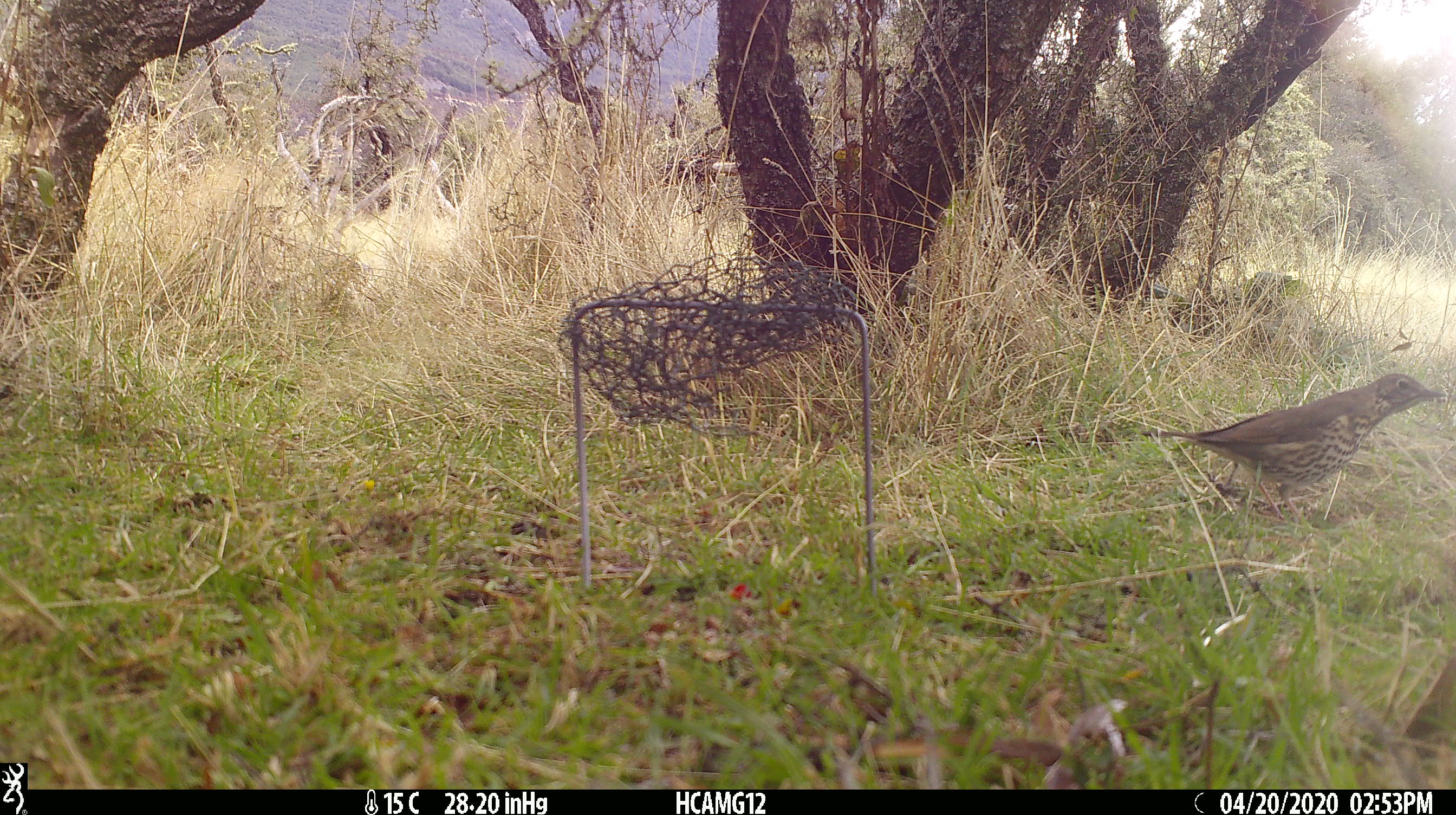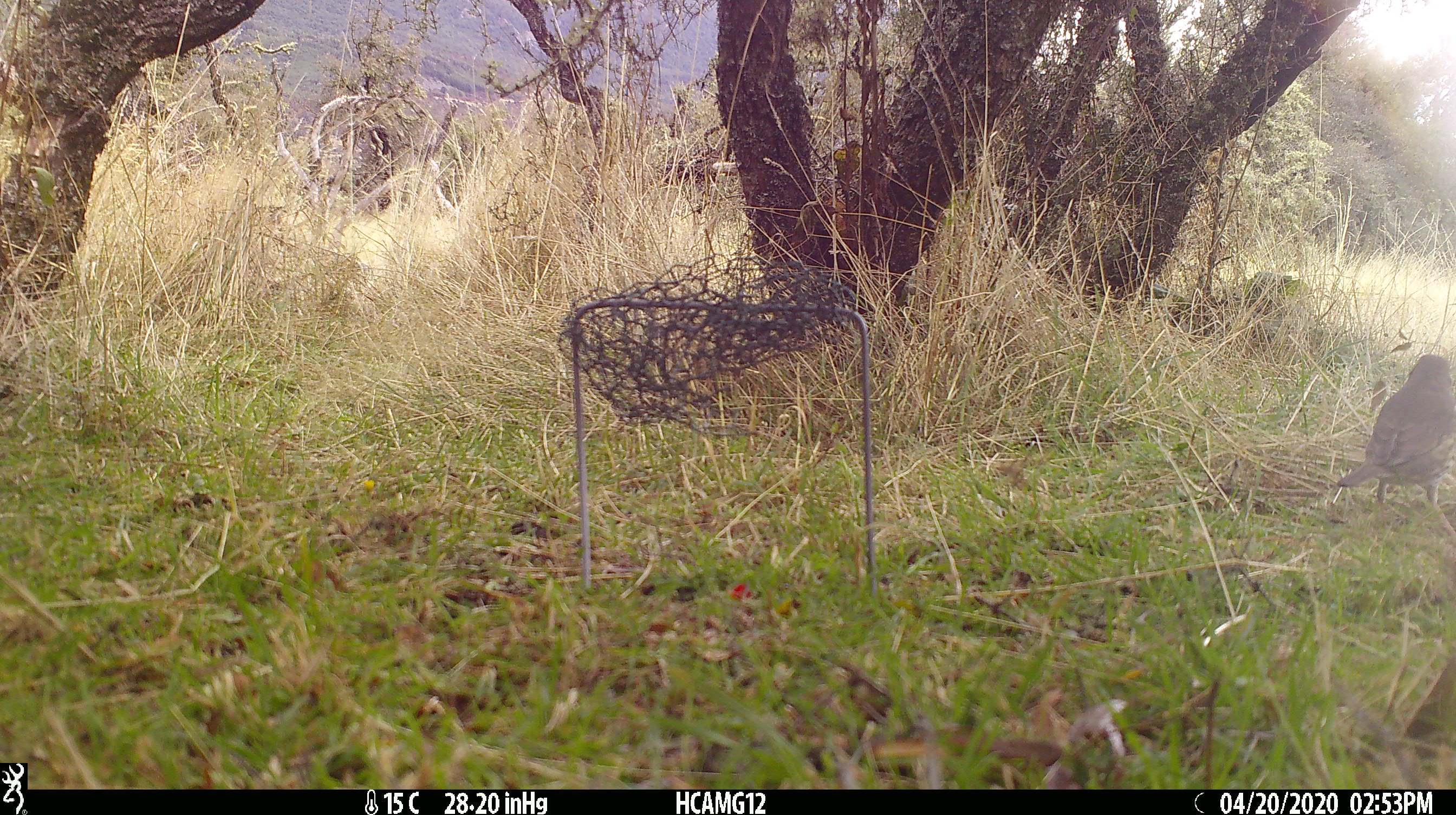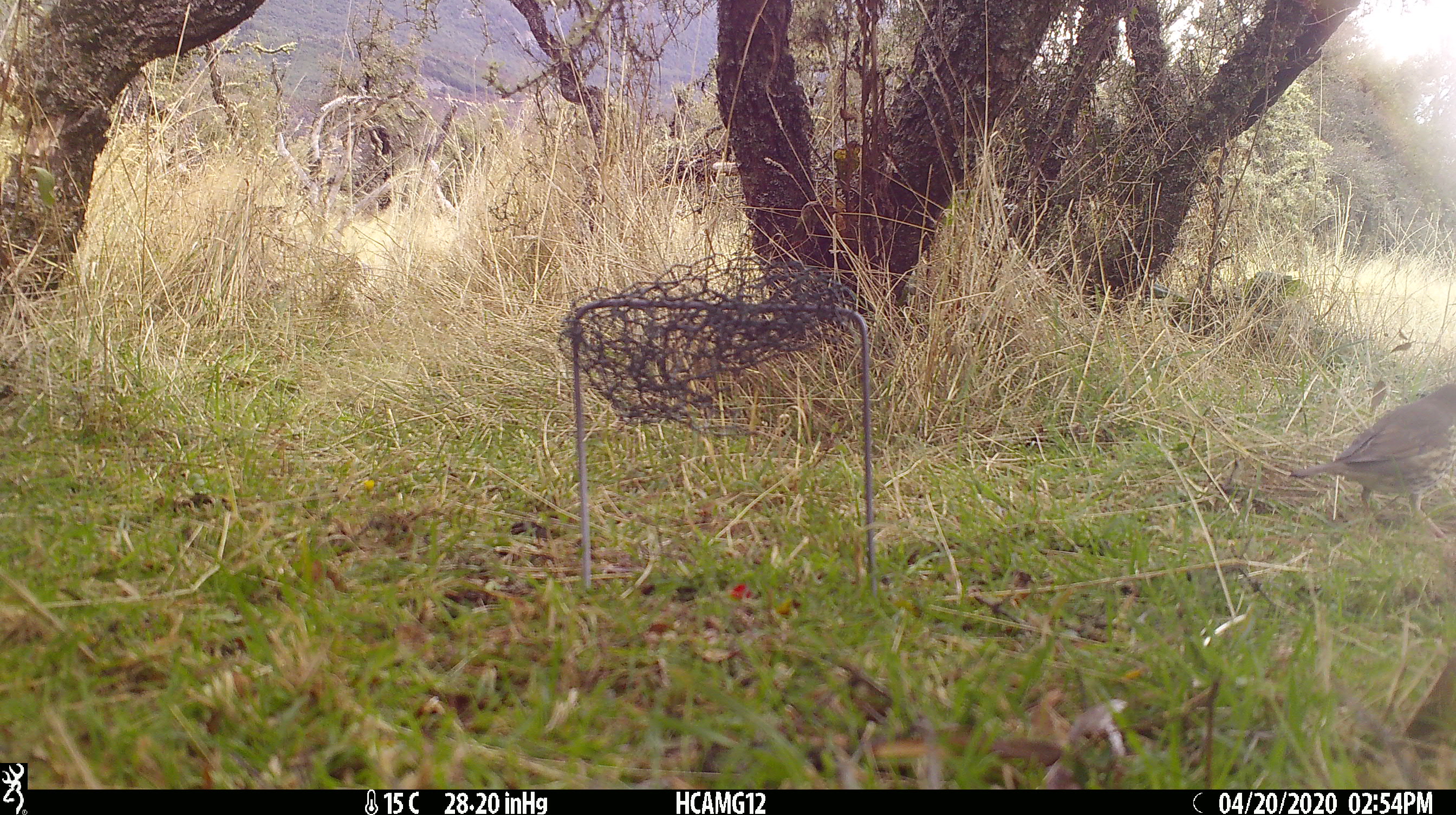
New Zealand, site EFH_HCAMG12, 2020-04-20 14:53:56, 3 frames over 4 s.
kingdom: Animalia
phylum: Chordata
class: Aves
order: Passeriformes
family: Turdidae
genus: Turdus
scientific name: Turdus philomelos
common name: song thrush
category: thrush